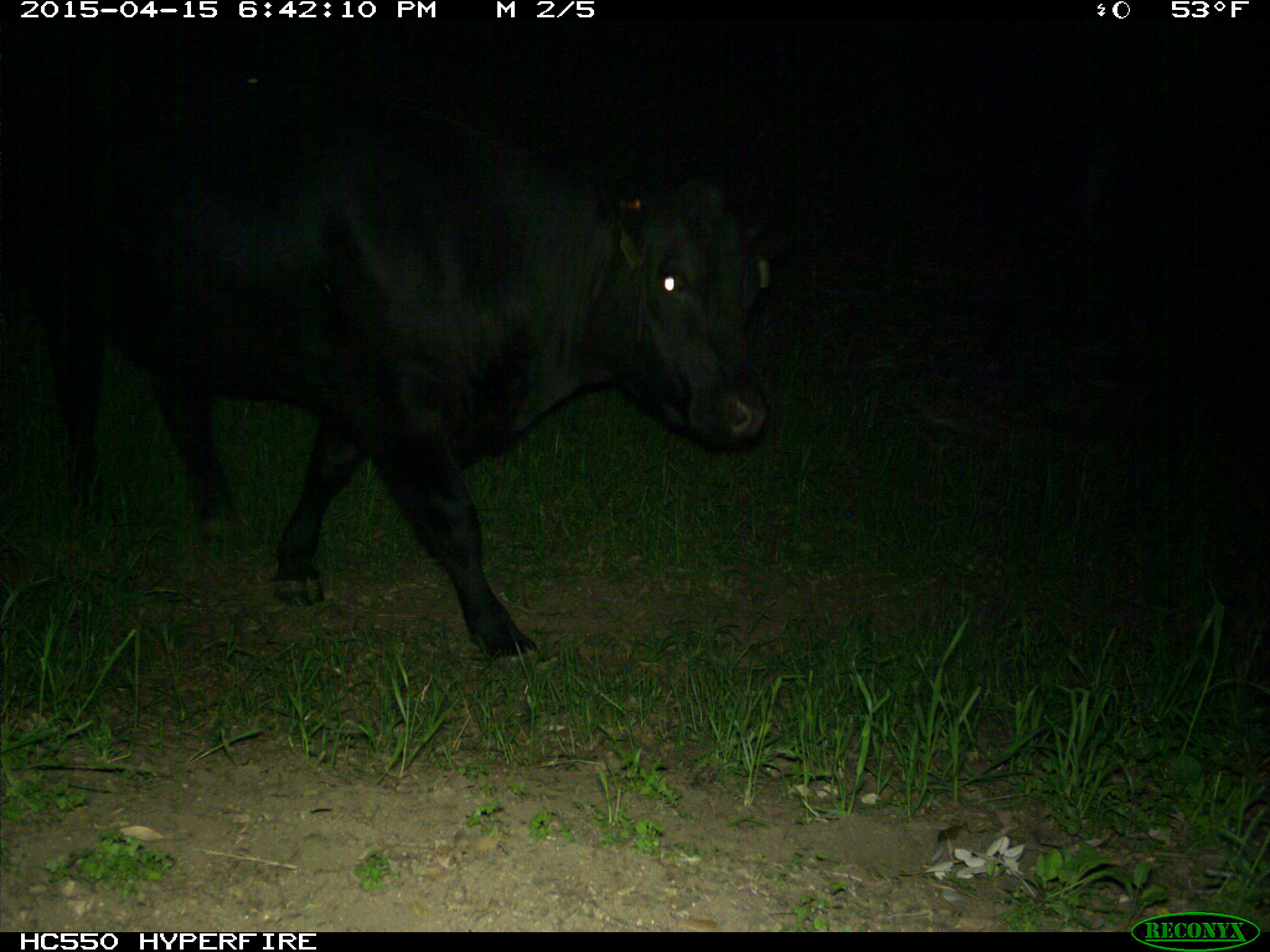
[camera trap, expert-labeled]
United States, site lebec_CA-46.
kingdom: Animalia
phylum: Chordata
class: Mammalia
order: Artiodactyla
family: Bovidae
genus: Bos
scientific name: Bos taurus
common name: domestic cow